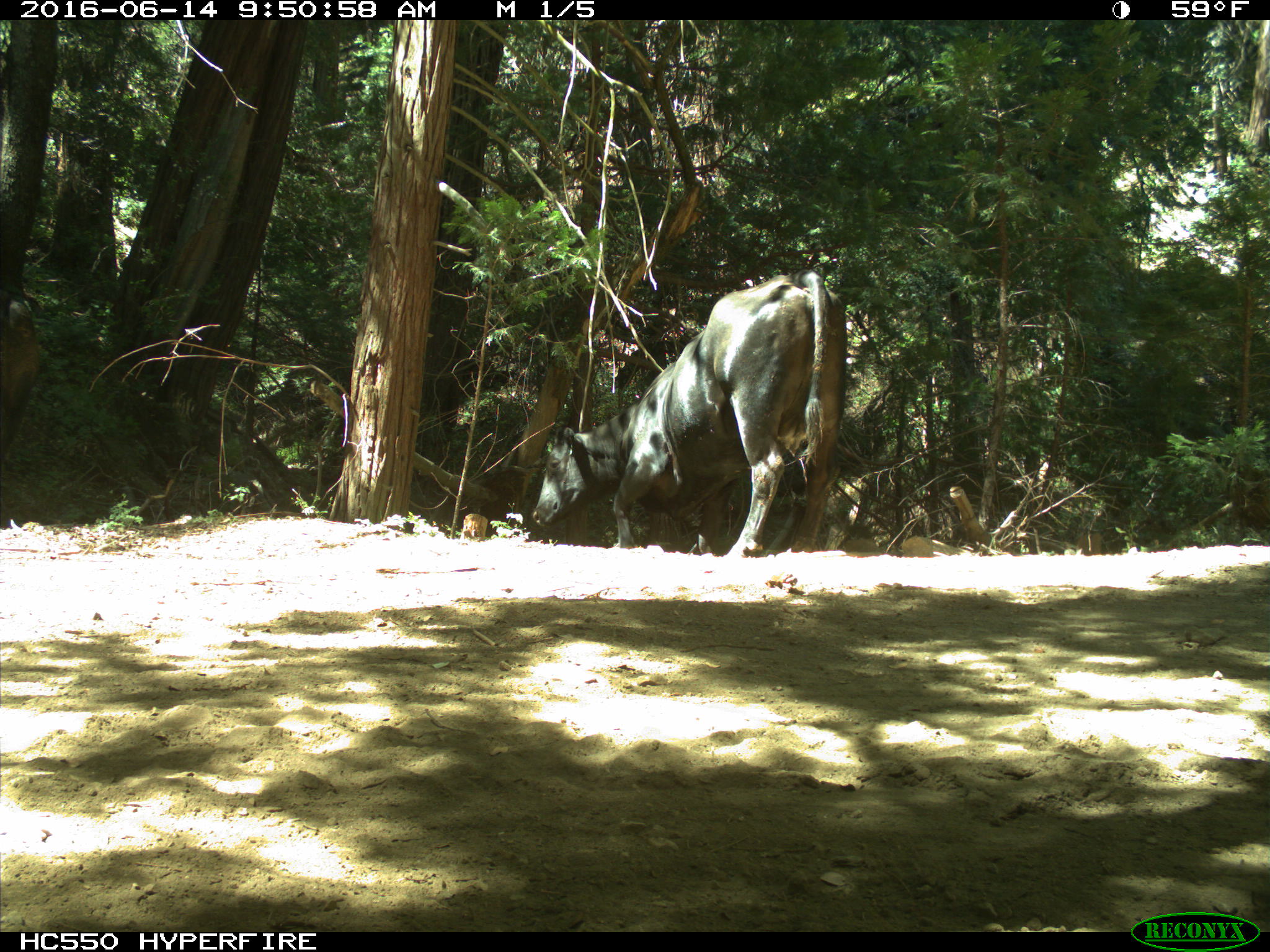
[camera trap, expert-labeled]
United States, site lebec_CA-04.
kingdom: Animalia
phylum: Chordata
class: Mammalia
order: Artiodactyla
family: Bovidae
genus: Bos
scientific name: Bos taurus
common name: domestic cow